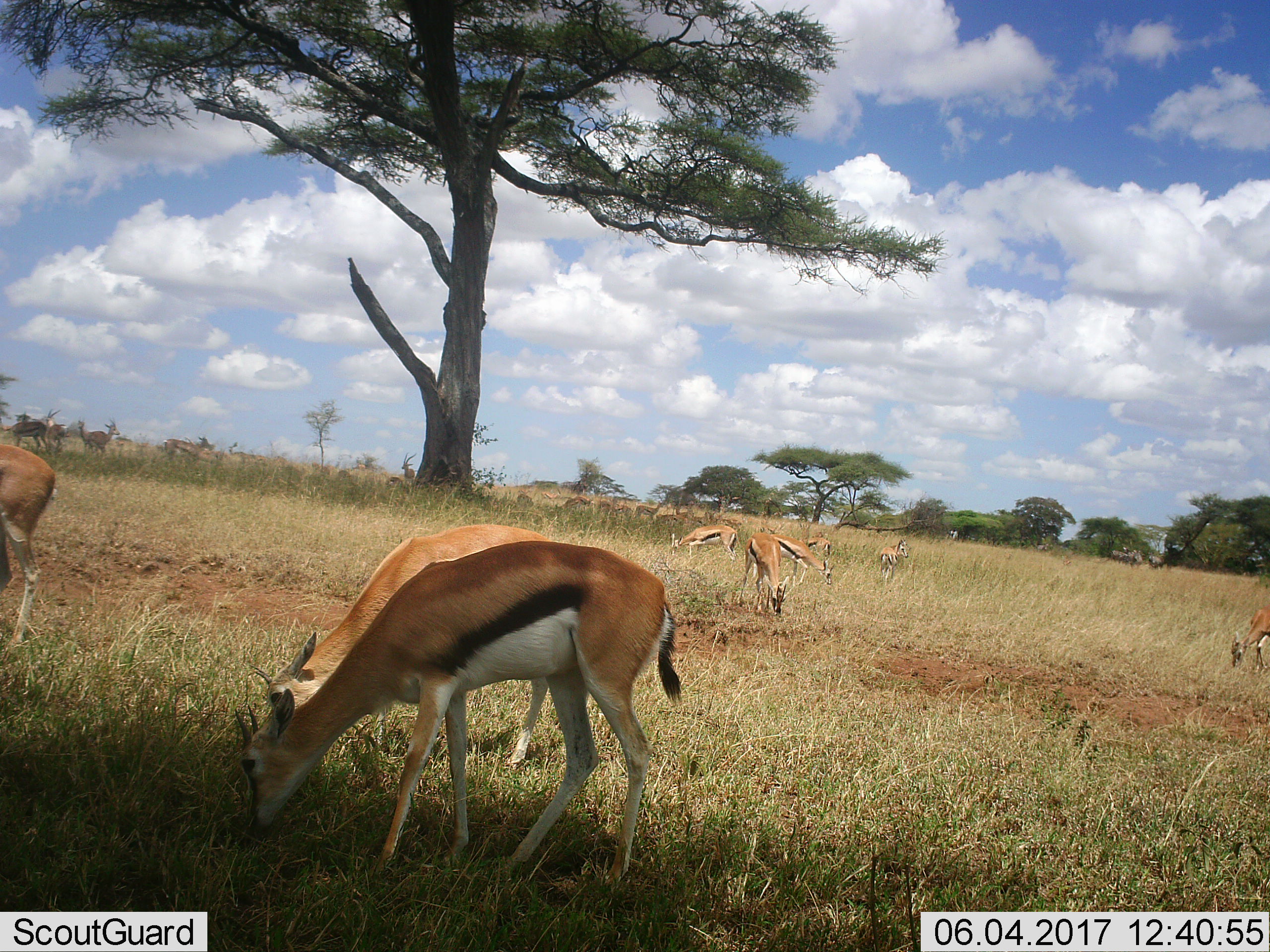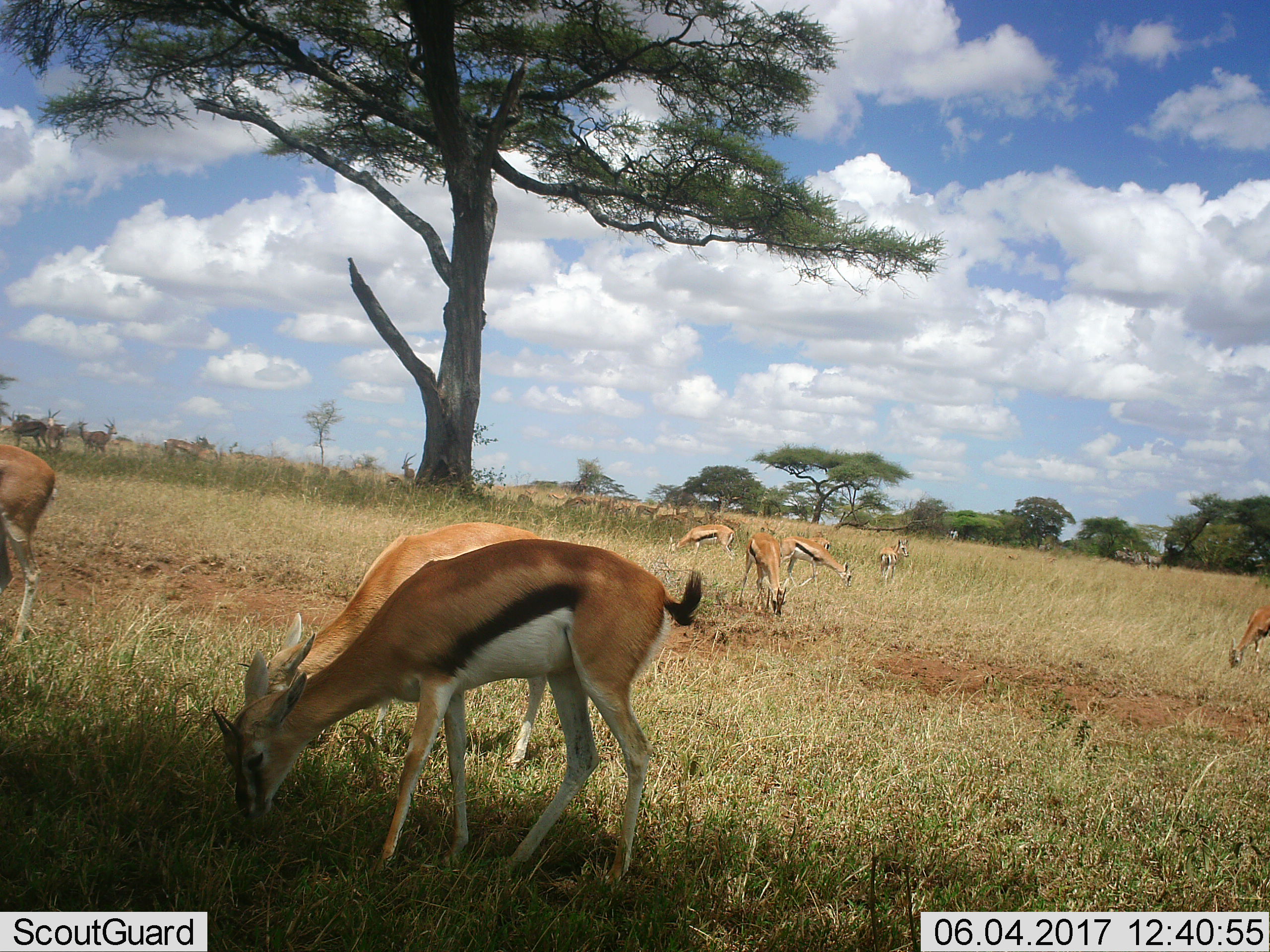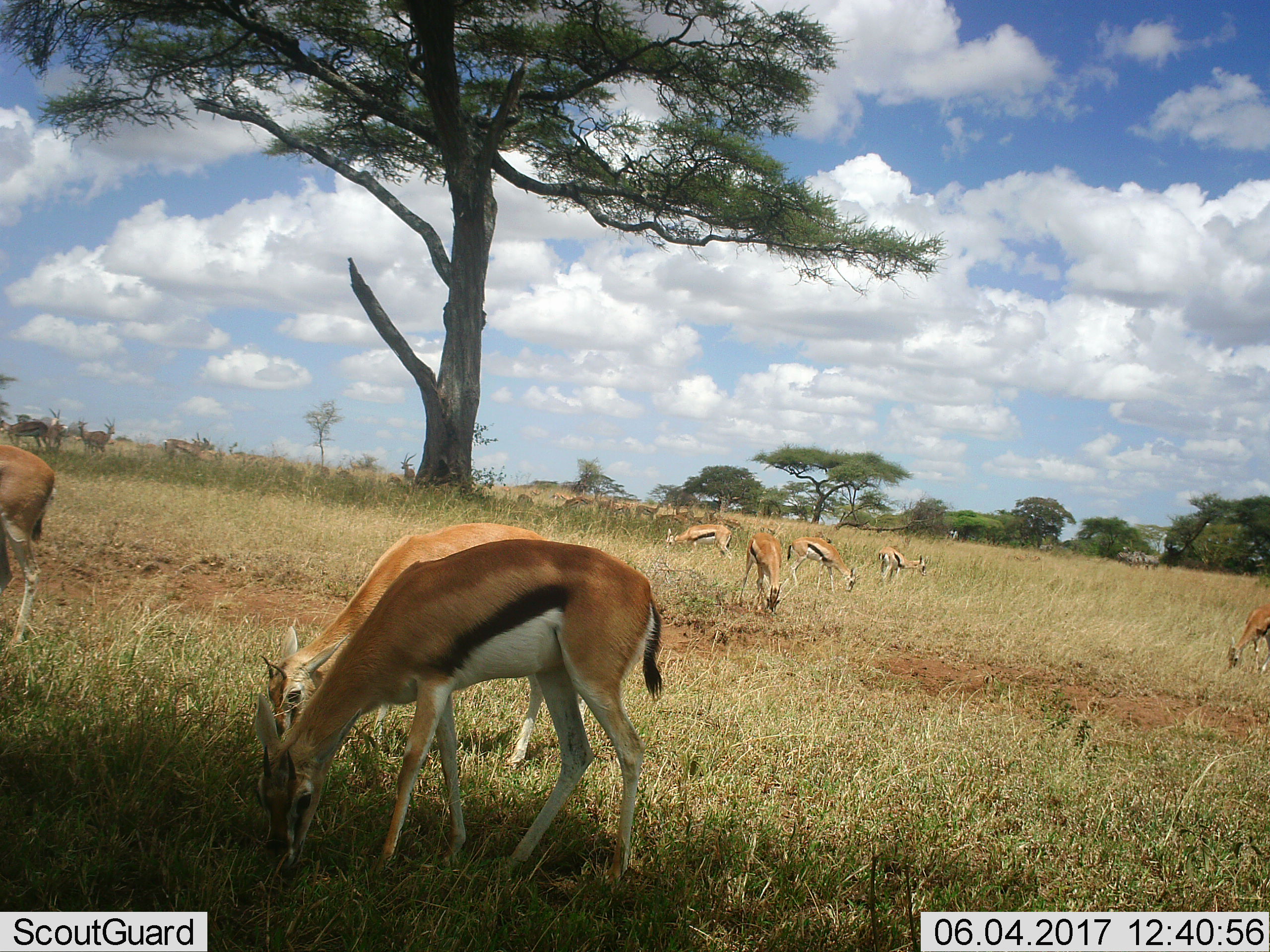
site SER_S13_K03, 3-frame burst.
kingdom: Animalia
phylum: Chordata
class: Mammalia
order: Artiodactyla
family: Bovidae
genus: Eudorcas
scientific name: Eudorcas thomsonii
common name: thomson's gazelle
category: gazellethomsons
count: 11-50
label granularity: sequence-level